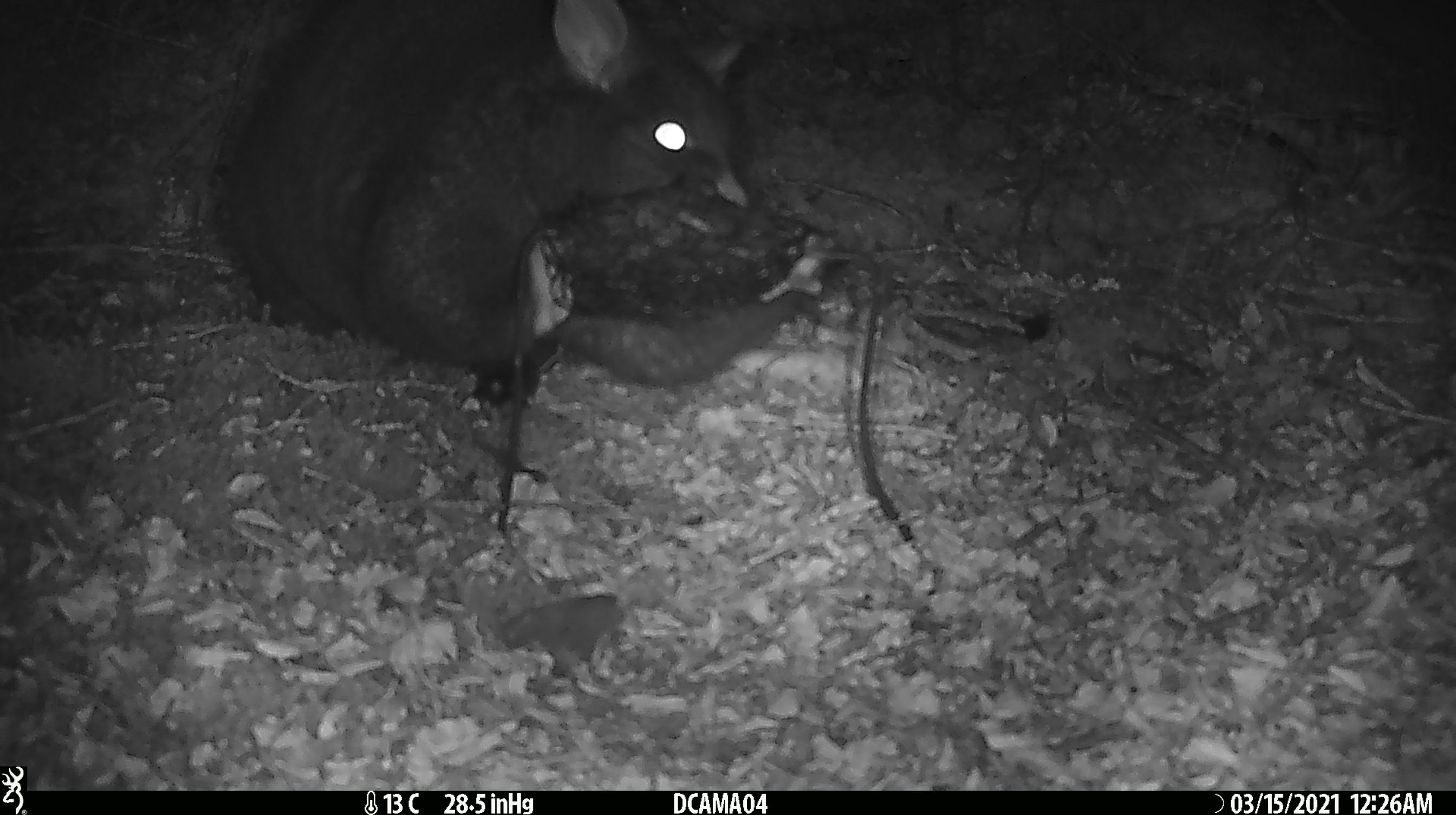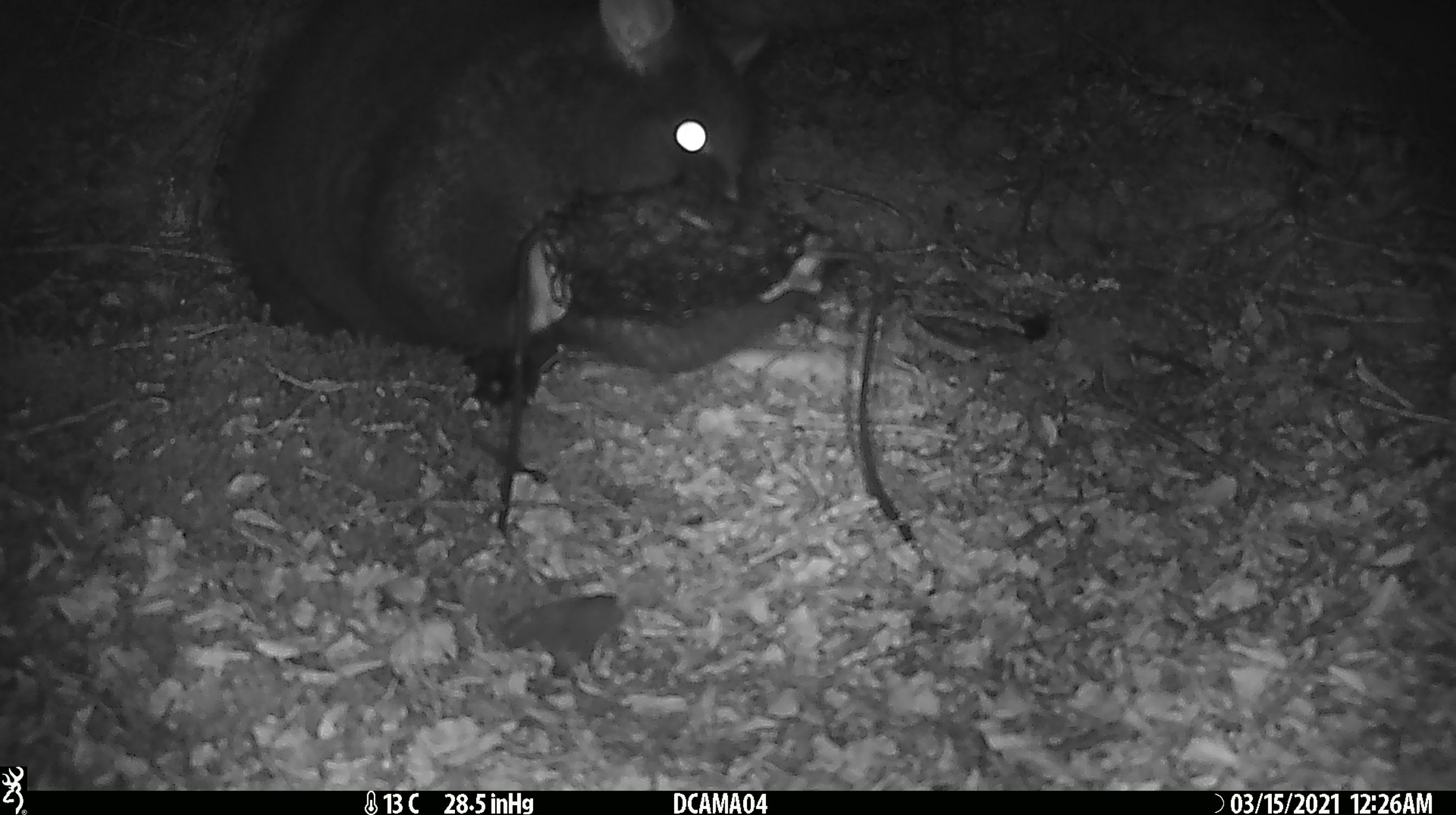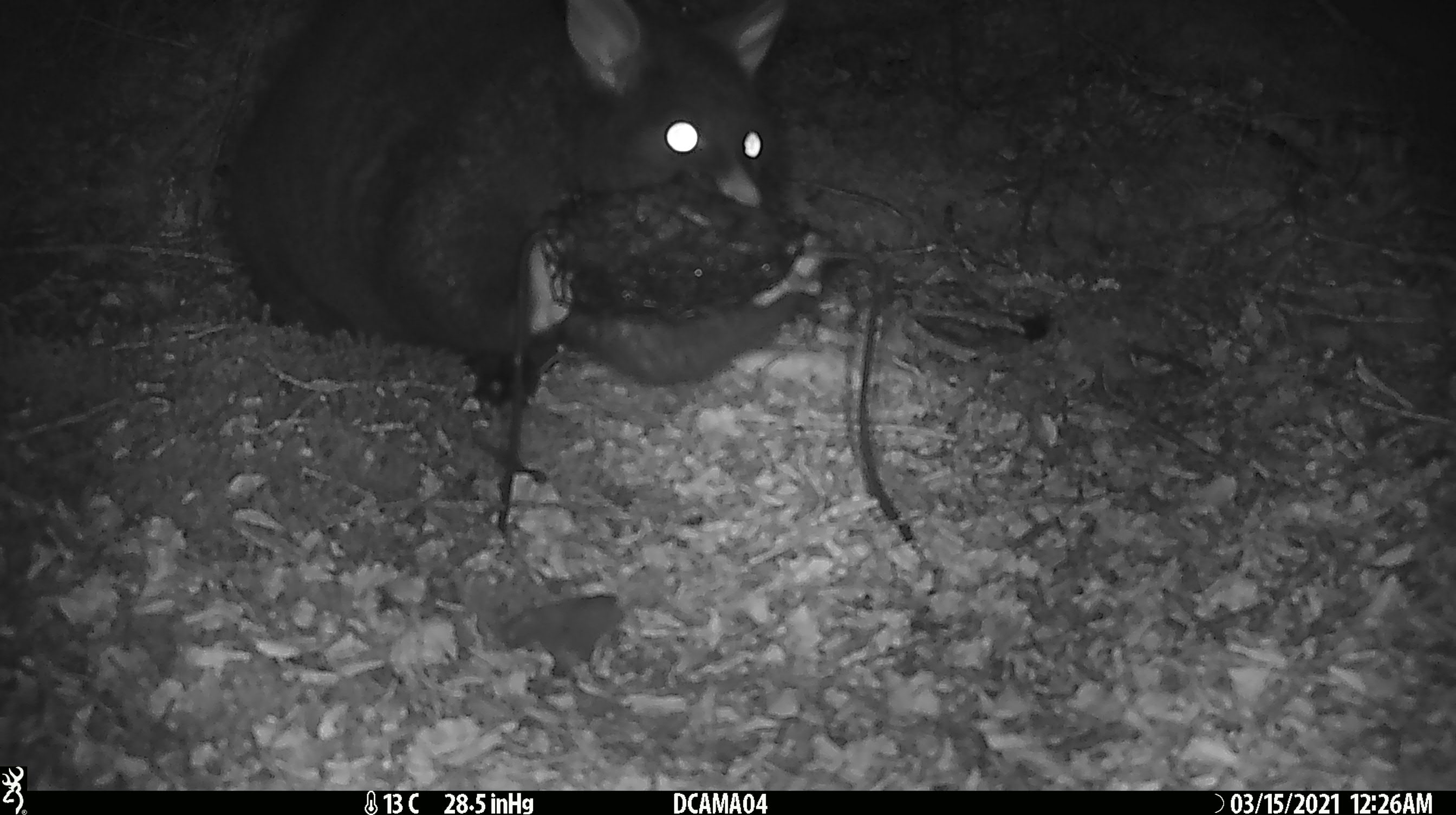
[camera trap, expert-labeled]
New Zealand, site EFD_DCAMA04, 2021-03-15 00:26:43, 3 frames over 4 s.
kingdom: Animalia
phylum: Chordata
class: Mammalia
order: Diprotodontia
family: Phalangeridae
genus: Trichosurus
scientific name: Trichosurus vulpecula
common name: common brushtail possum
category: possum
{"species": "possum (common brushtail possum) (Trichosurus vulpecula)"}